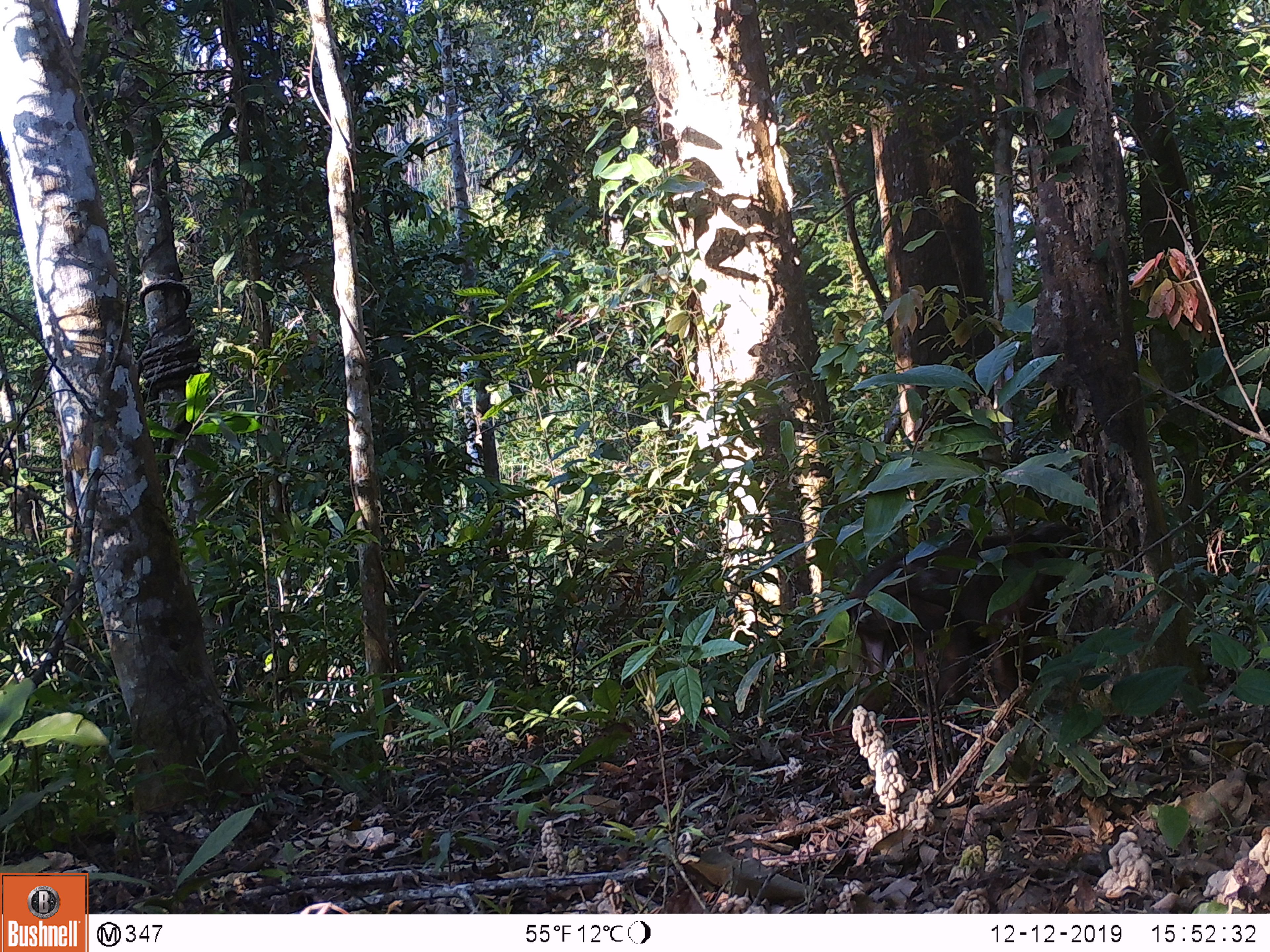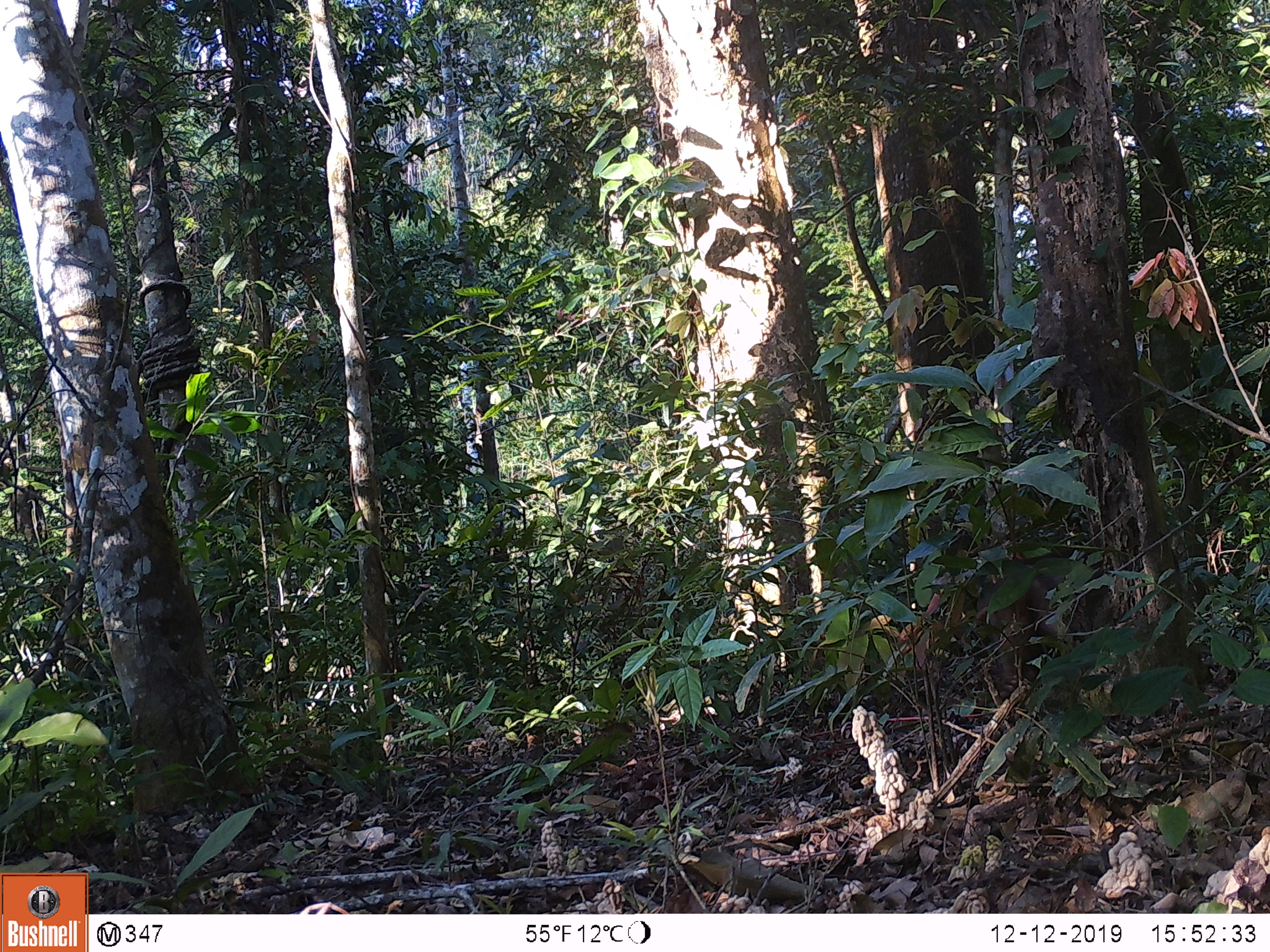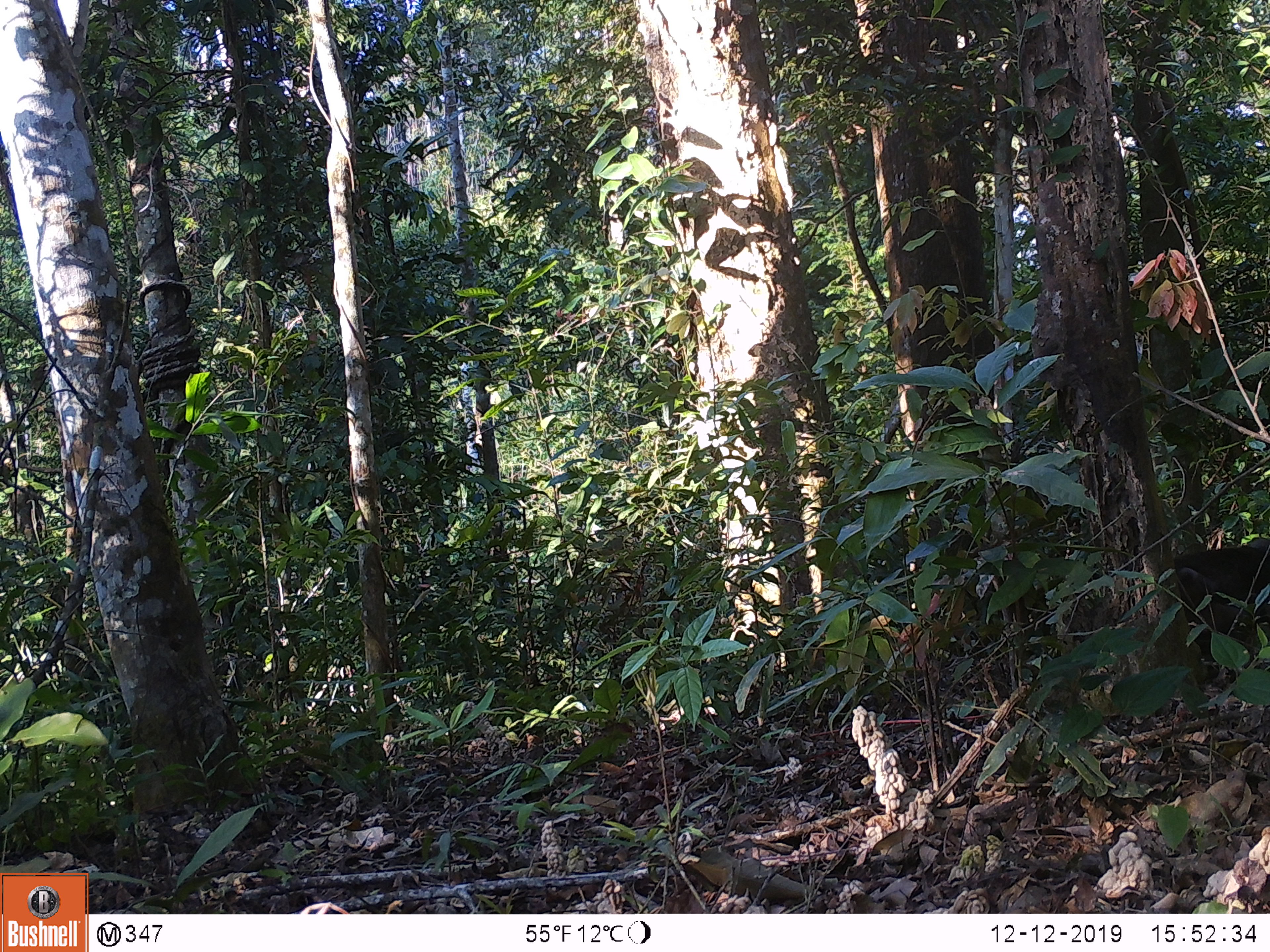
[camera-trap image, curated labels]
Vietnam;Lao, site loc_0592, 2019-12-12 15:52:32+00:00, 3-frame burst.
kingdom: Animalia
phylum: Chordata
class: Mammalia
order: Primates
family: Cercopithecidae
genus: Macaca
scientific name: Macaca arctoides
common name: stump-tailed macaque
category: stump tailed macaque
Stump tailed macaque (stump-tailed macaque) (Macaca arctoides). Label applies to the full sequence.